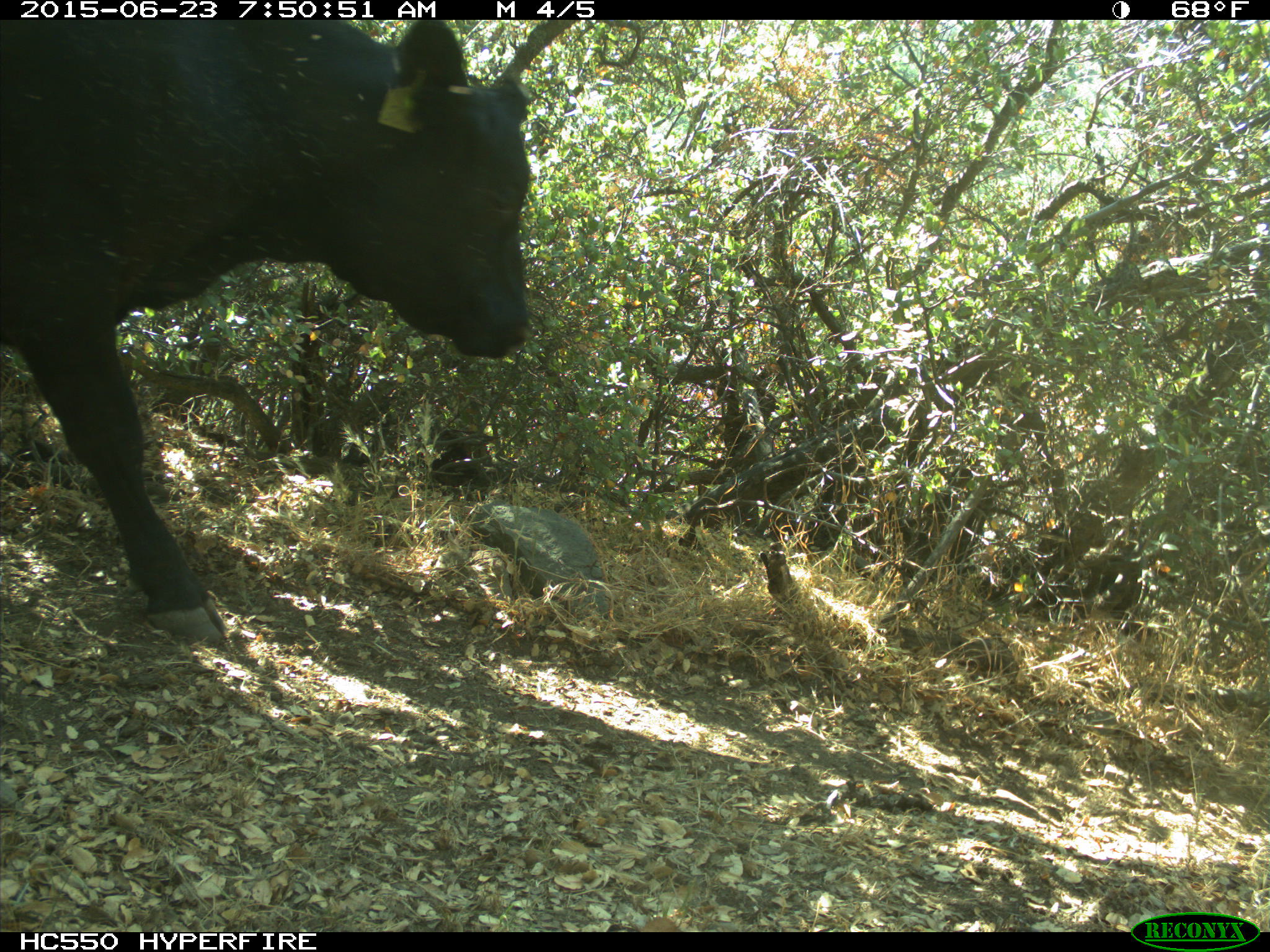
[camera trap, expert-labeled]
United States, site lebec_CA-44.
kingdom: Animalia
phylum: Chordata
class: Mammalia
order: Artiodactyla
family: Bovidae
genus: Bos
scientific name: Bos taurus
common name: domestic cow